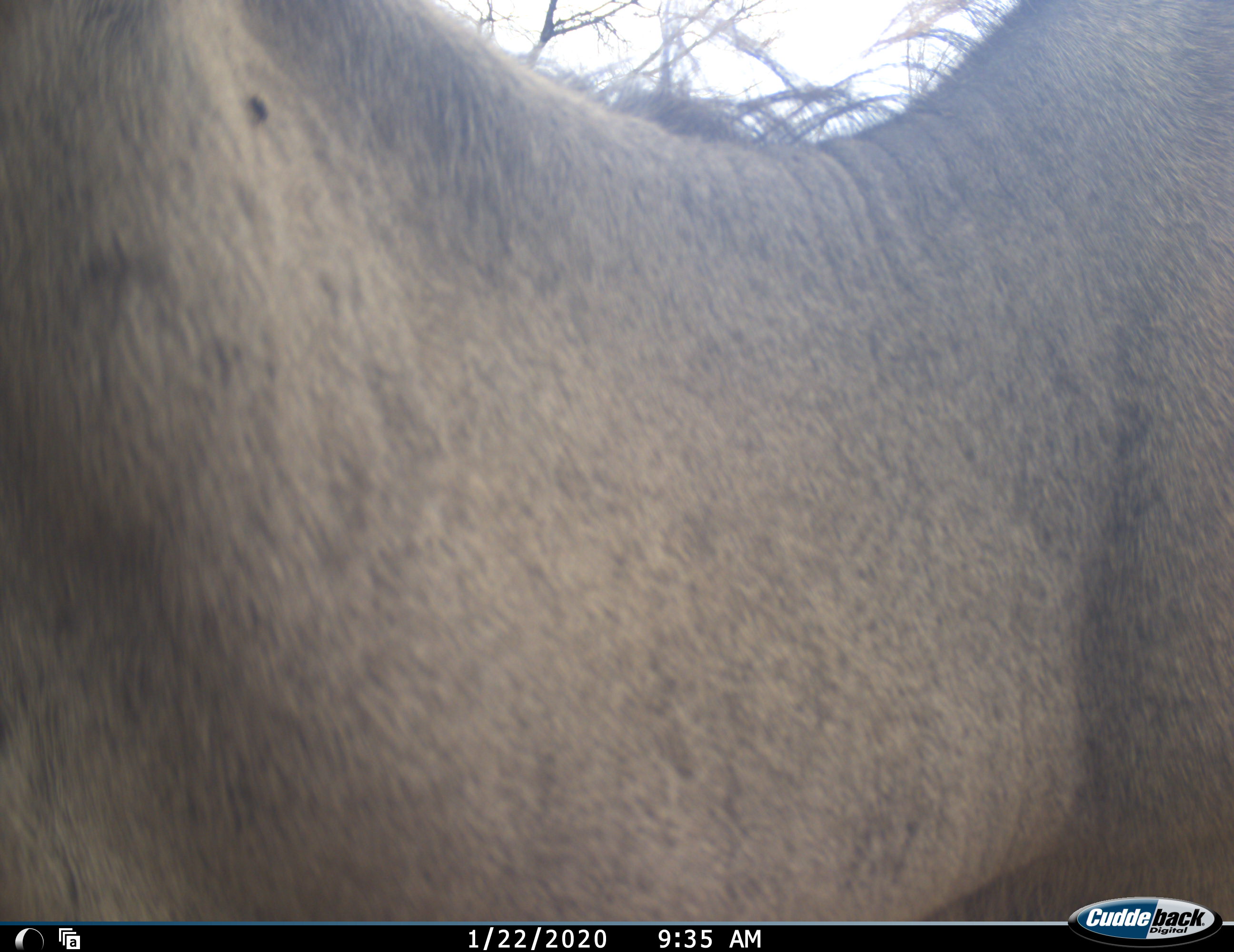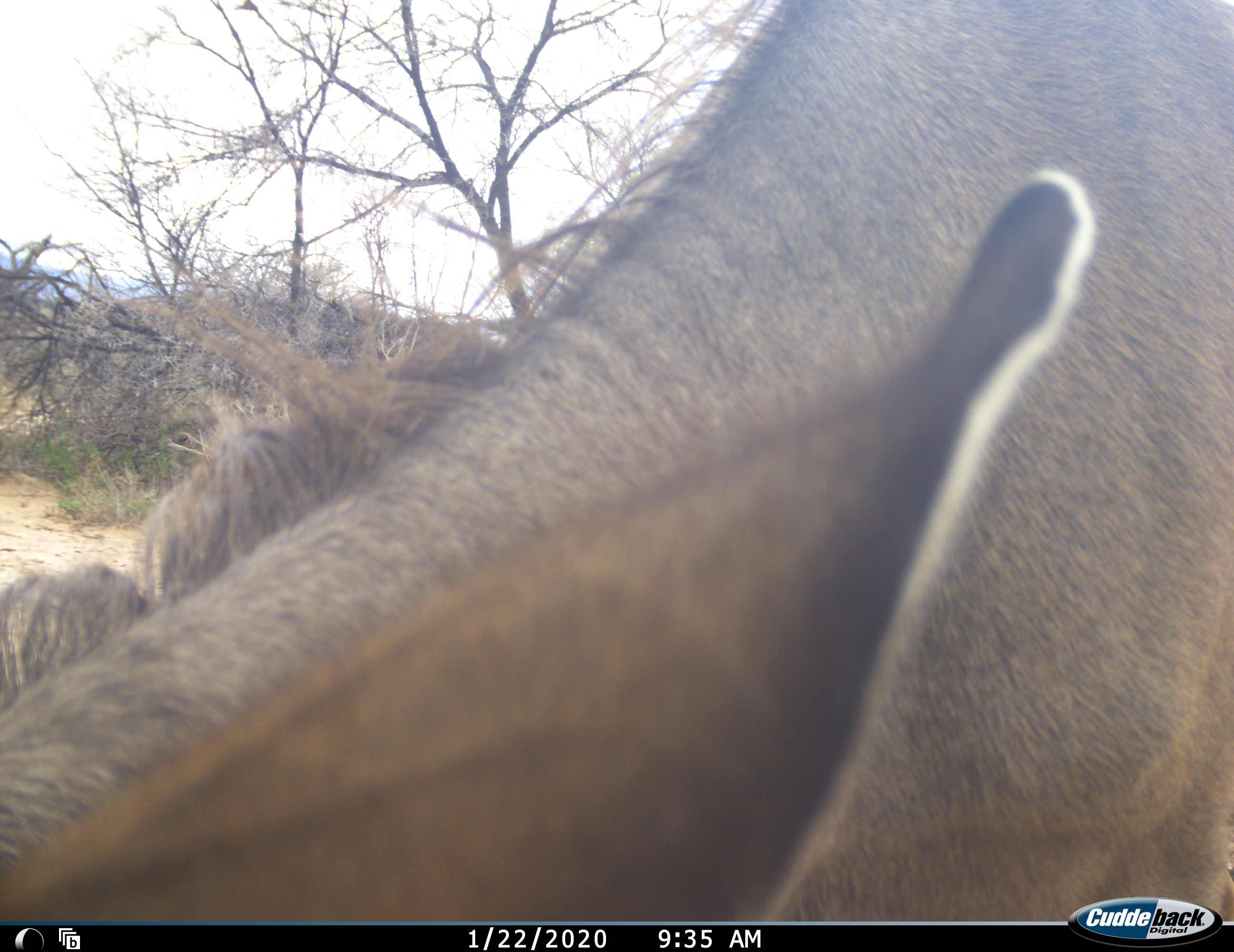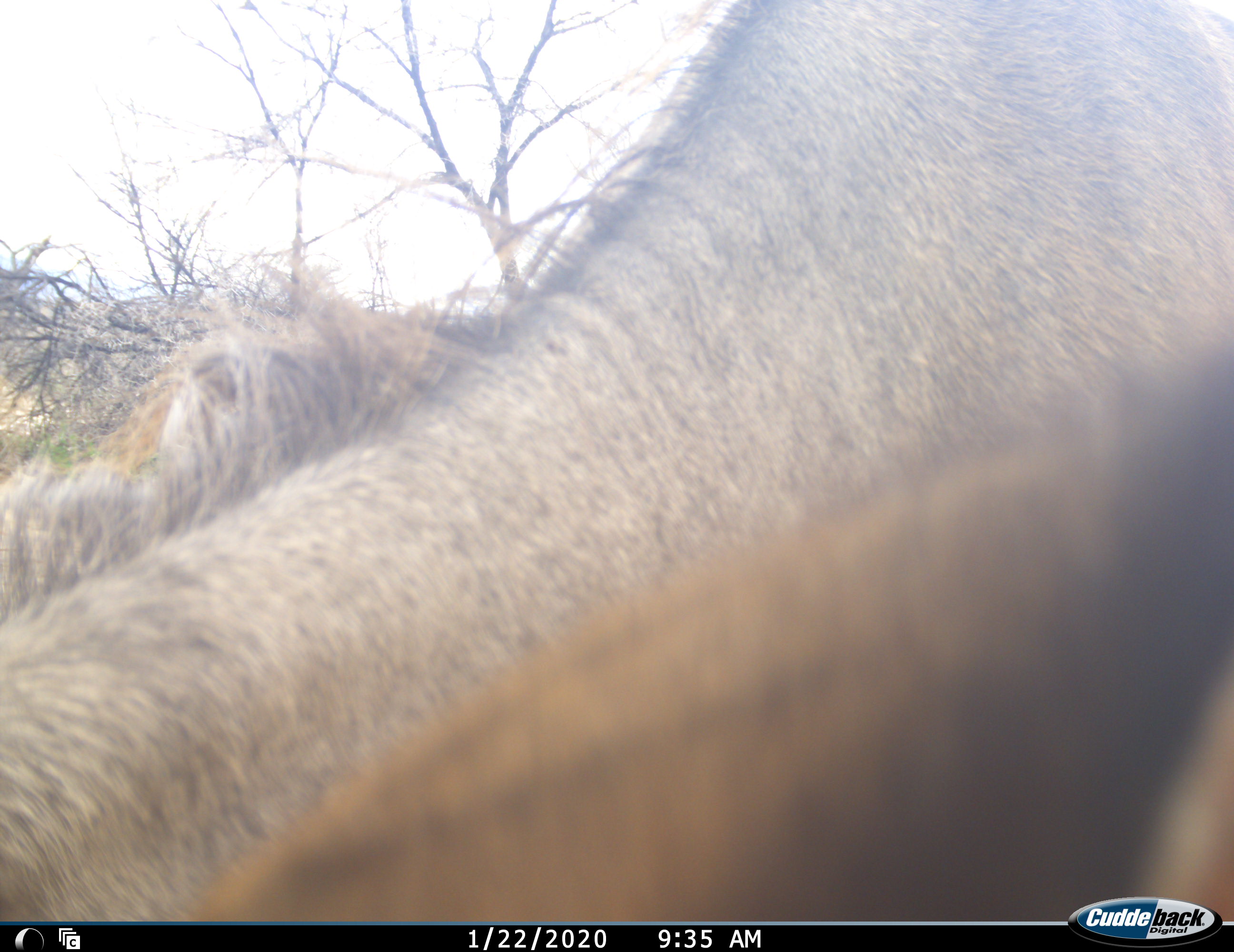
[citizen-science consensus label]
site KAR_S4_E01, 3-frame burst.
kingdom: Animalia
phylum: Chordata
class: Mammalia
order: Artiodactyla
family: Bovidae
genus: Tragelaphus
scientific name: Tragelaphus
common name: kudu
Kudu (Tragelaphus), count 1. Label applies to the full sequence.